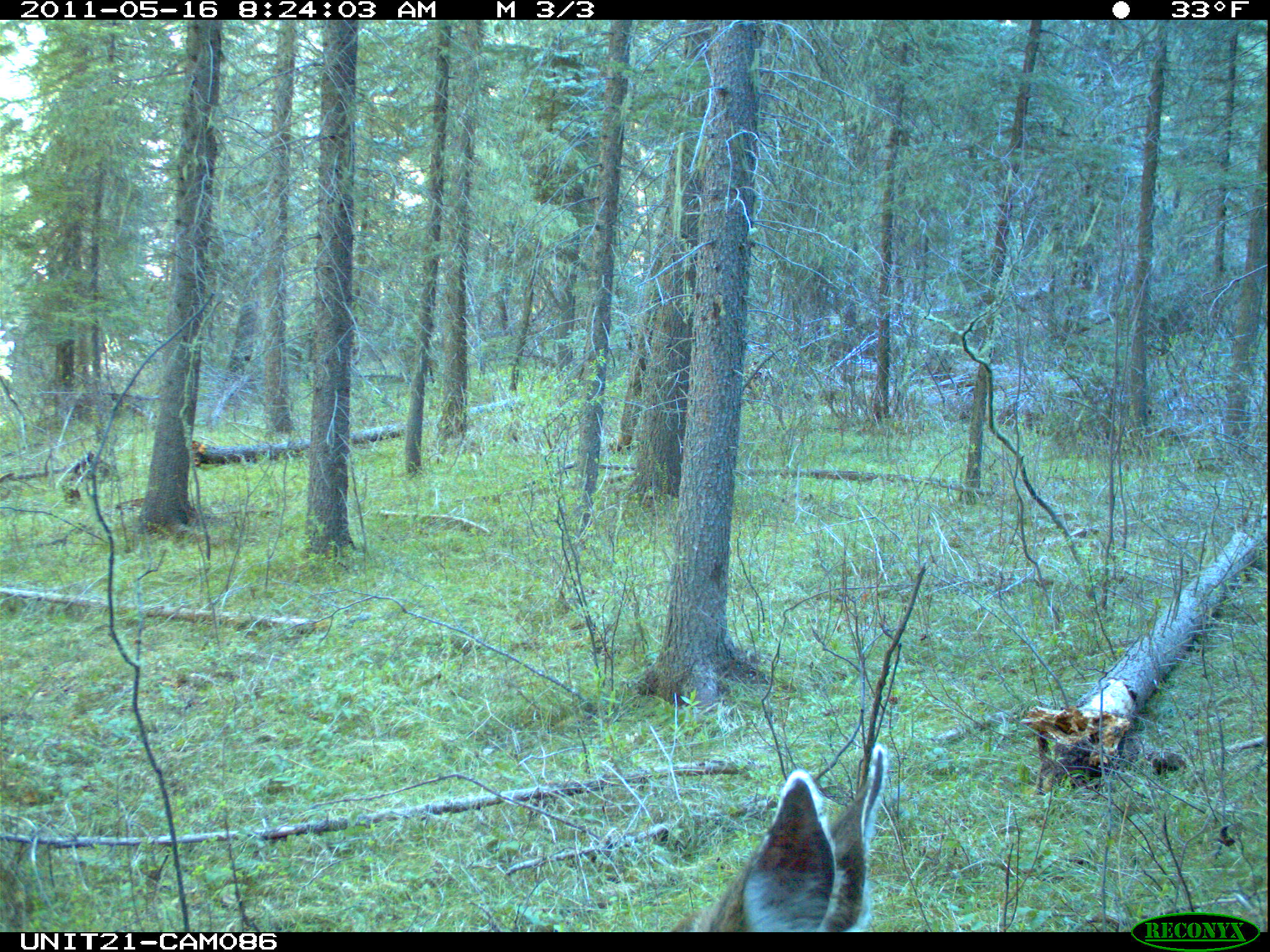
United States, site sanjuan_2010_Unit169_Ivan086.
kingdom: Animalia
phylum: Chordata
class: Mammalia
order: Artiodactyla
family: Cervidae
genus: Odocoileus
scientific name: Odocoileus hemionus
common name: mule deer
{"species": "Odocoileus hemionus (mule deer)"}